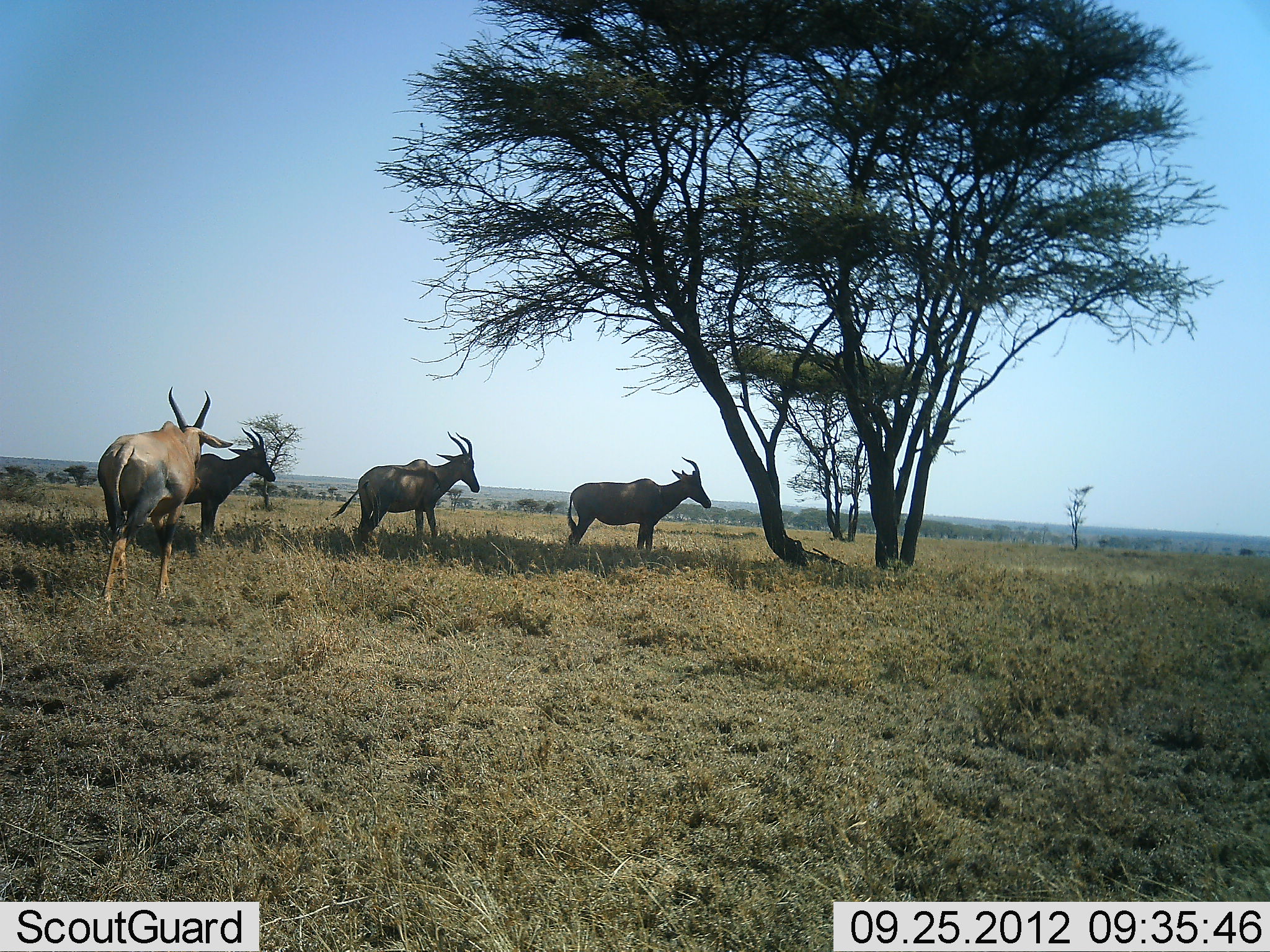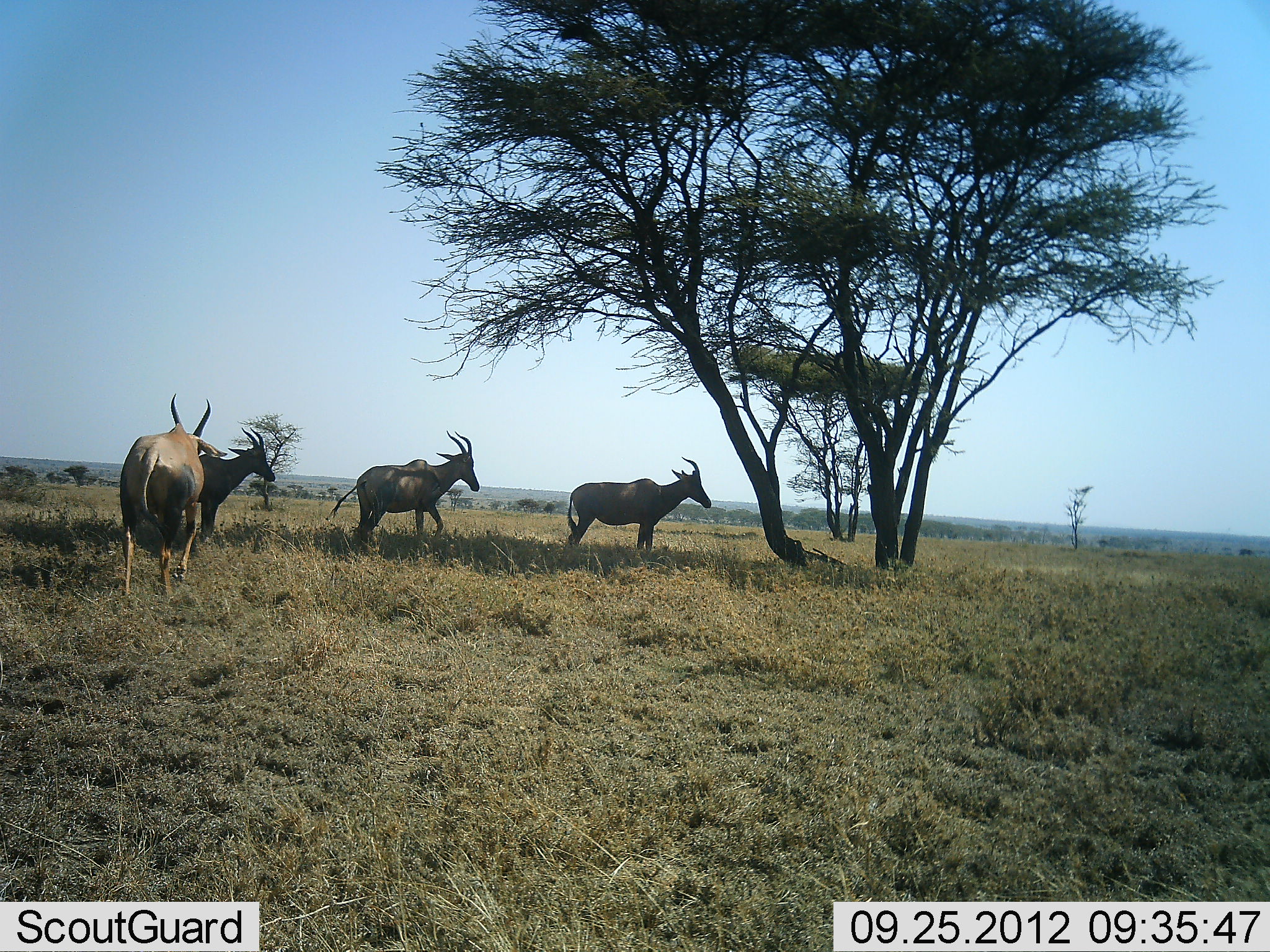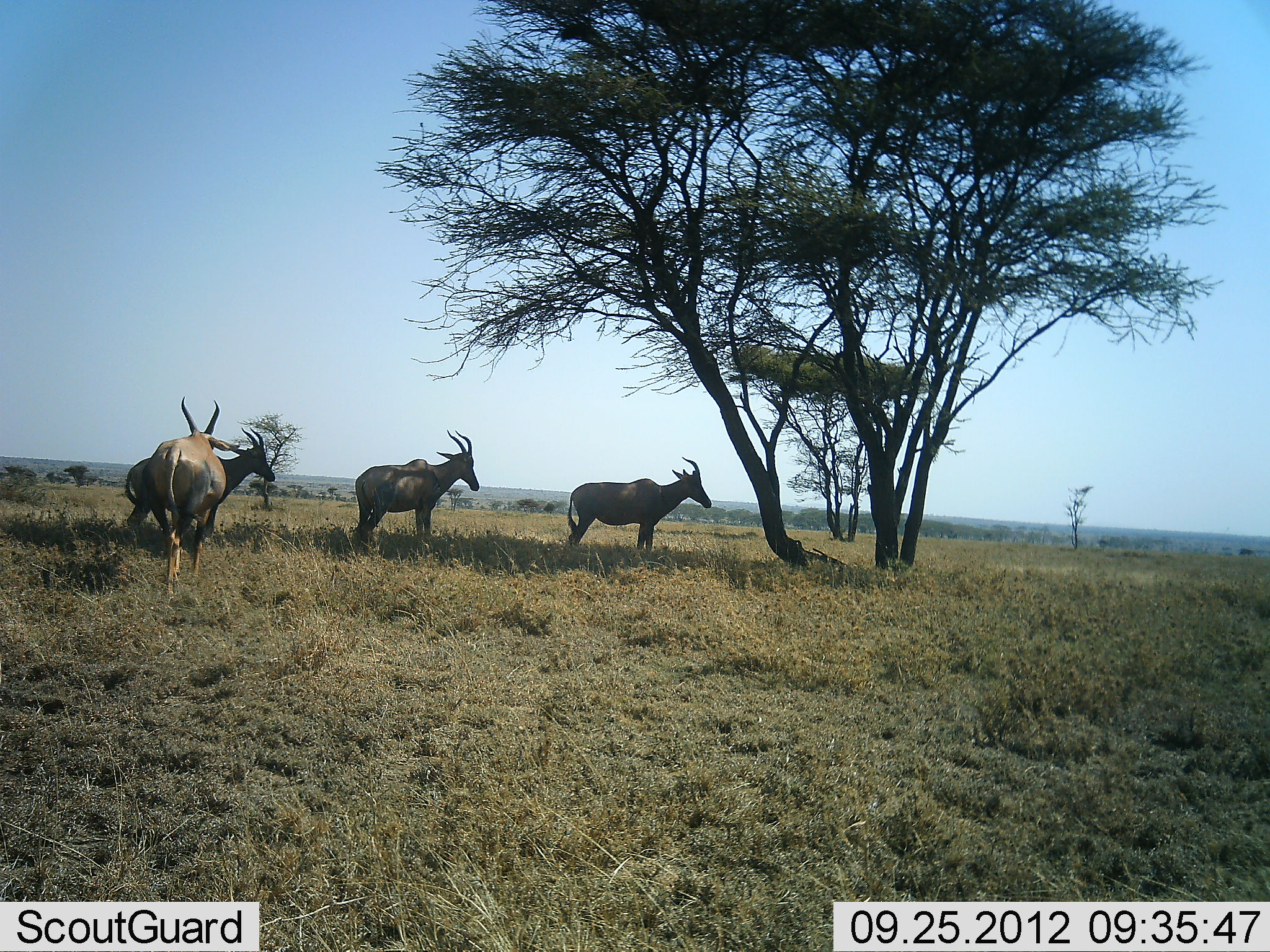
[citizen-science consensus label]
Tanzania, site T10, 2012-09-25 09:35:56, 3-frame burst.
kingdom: Animalia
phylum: Chordata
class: Mammalia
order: Artiodactyla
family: Bovidae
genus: Damaliscus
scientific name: Damaliscus lunatus jimela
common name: topi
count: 4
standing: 100%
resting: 10%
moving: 70%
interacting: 0%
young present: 0%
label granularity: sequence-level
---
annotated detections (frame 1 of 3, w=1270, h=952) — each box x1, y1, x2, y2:
animal: 97, 386, 235, 620; 329, 429, 481, 550; 146, 427, 277, 551; 566, 456, 712, 555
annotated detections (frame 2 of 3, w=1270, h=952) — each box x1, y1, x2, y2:
animal: 117, 393, 228, 607; 329, 429, 481, 550; 146, 427, 277, 551; 566, 456, 712, 555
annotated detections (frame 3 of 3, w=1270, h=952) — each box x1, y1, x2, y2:
animal: 145, 395, 240, 604; 126, 427, 276, 553; 352, 430, 480, 556; 567, 456, 713, 555